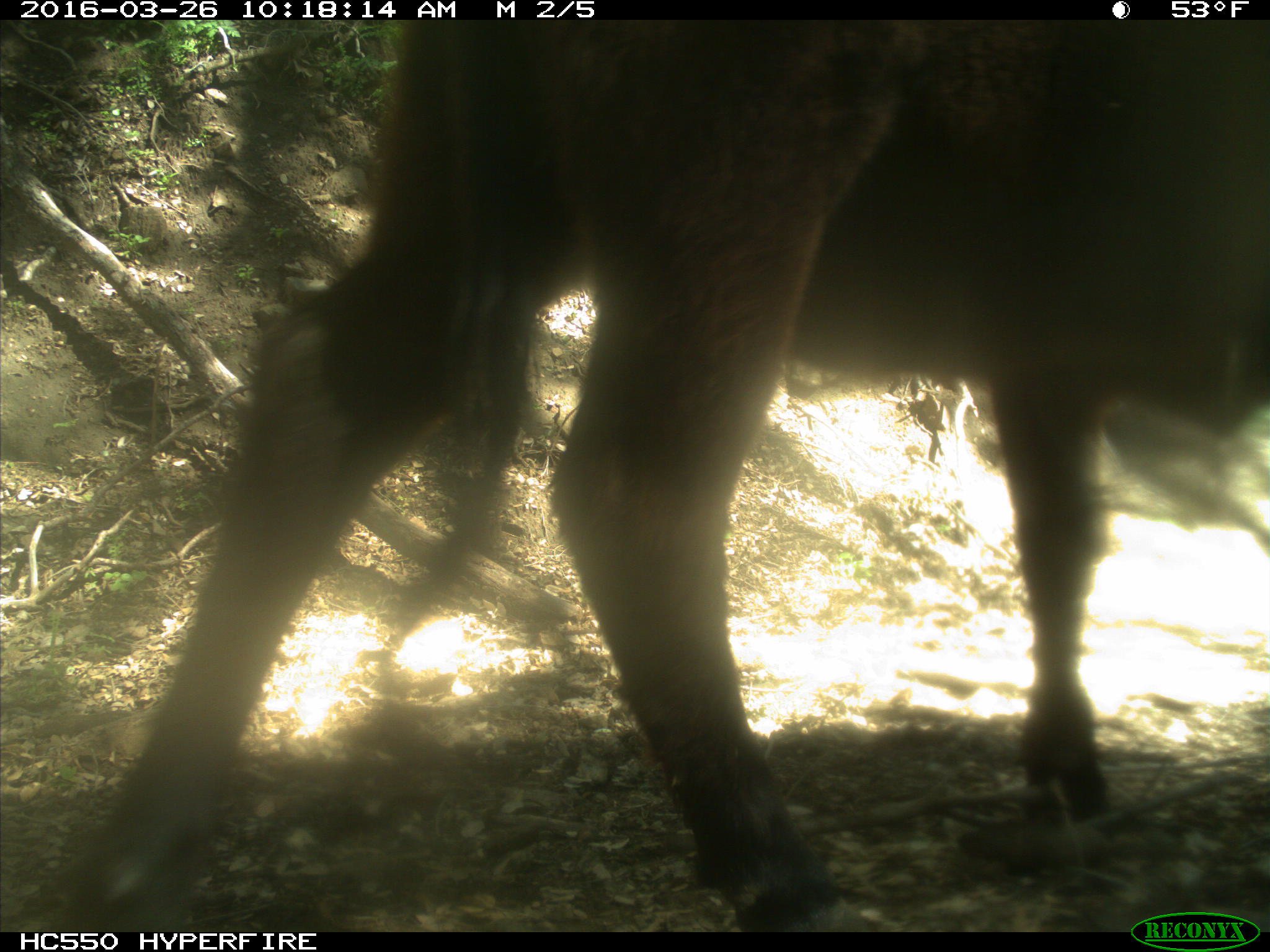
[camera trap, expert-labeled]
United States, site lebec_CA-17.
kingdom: Animalia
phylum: Chordata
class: Mammalia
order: Artiodactyla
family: Bovidae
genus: Bos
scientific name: Bos taurus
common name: domestic cow